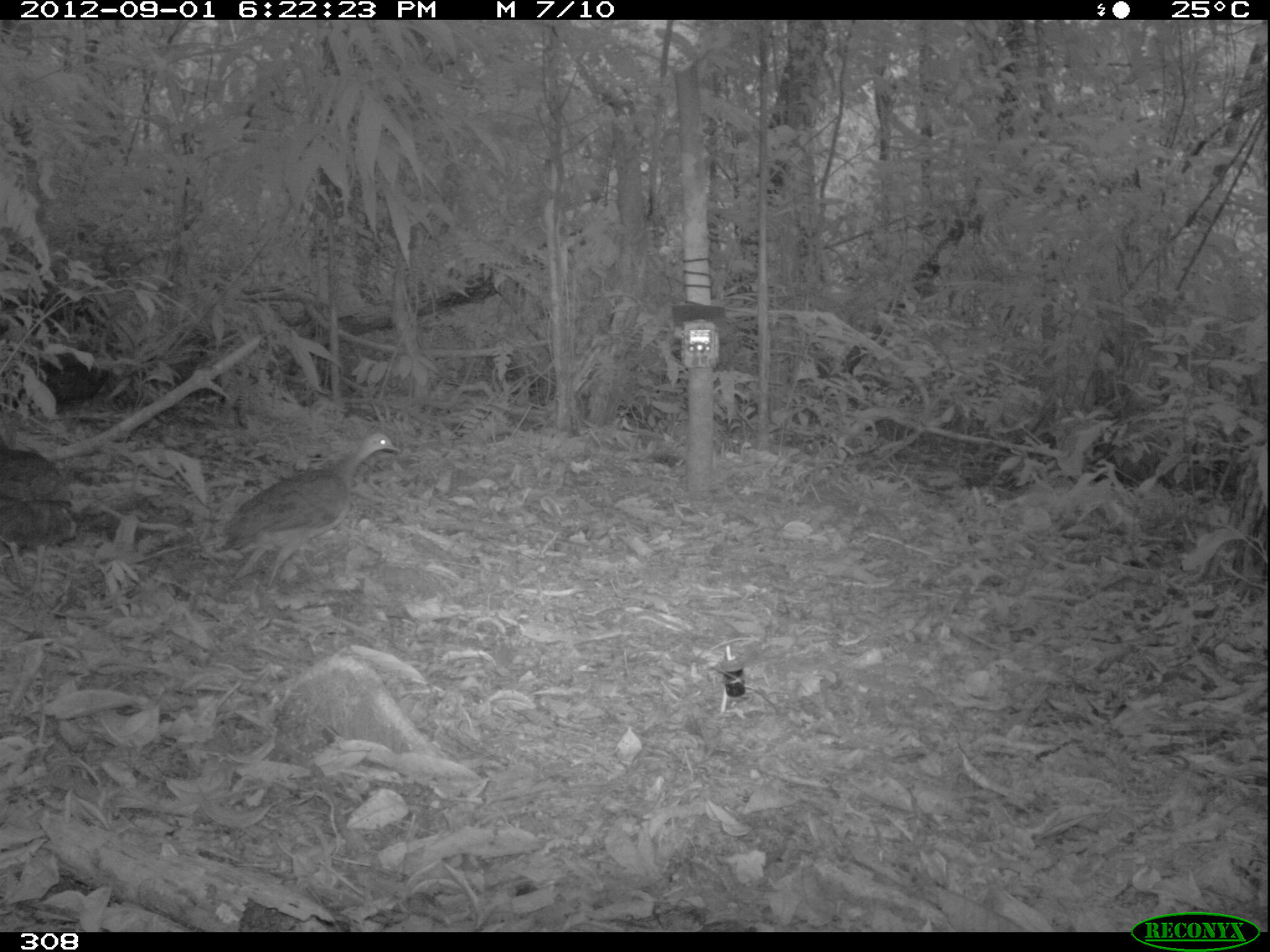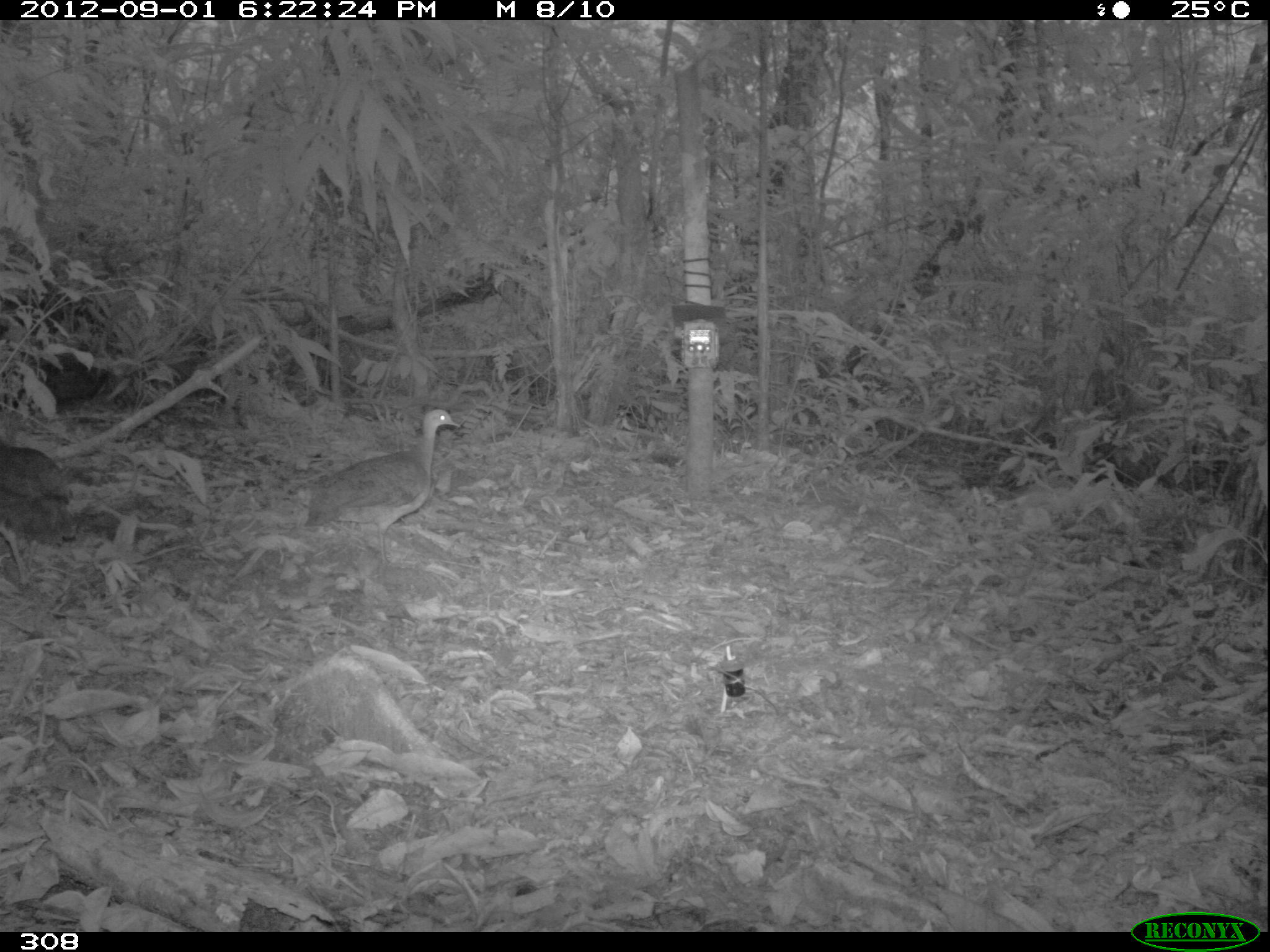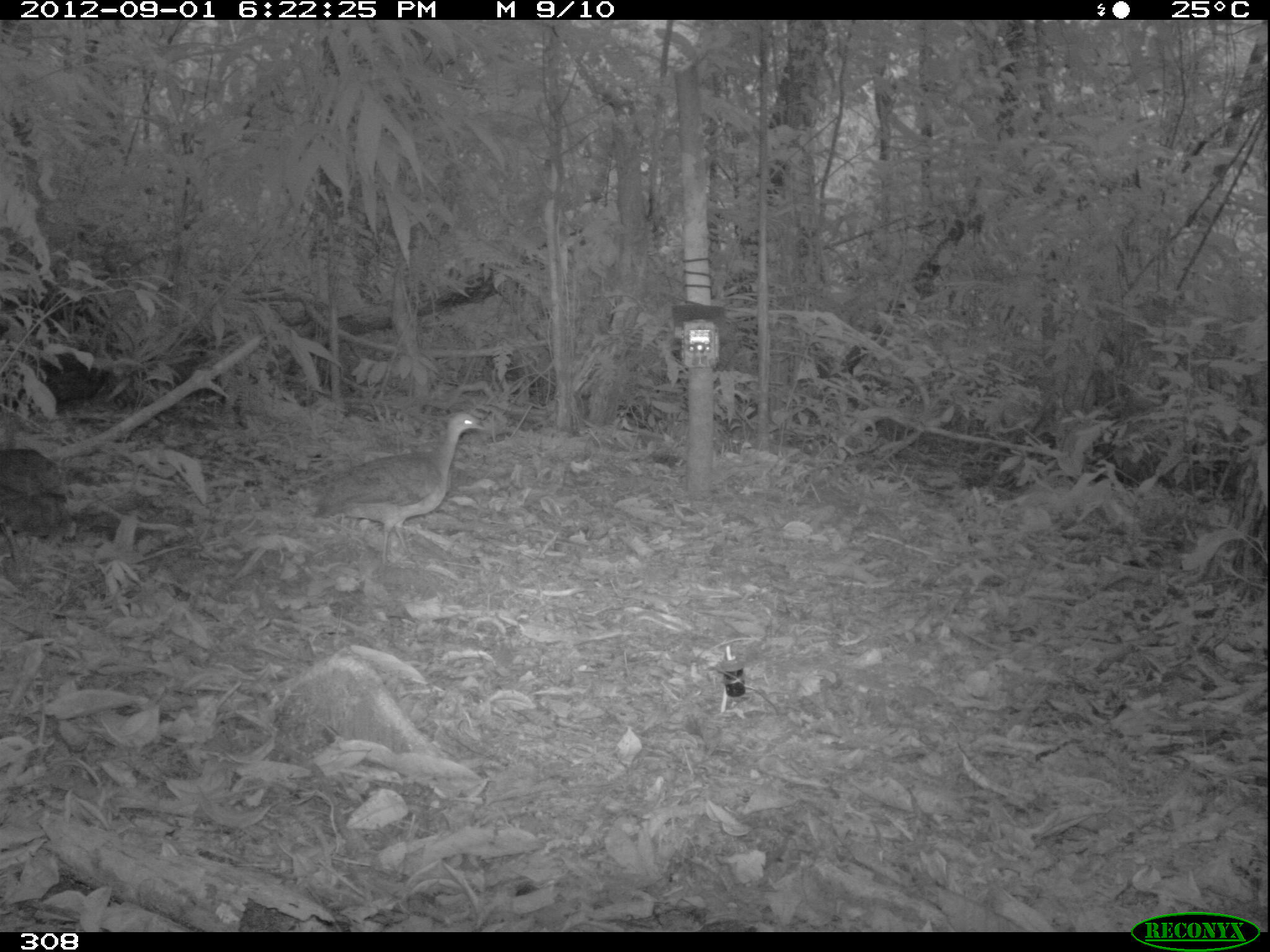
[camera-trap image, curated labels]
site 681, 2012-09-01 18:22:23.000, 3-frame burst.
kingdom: Animalia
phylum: Chordata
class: Aves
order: Galliformes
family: Phasianidae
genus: Alectoris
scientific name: Alectoris rufa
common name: red-legged partridge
Alectoris rufa (red-legged partridge).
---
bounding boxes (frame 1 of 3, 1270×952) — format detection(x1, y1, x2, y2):
alectoris rufa: detection(211, 429, 400, 597); detection(0, 436, 78, 601)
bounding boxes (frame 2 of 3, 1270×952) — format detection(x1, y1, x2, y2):
alectoris rufa: detection(300, 406, 459, 567); detection(0, 444, 77, 586)